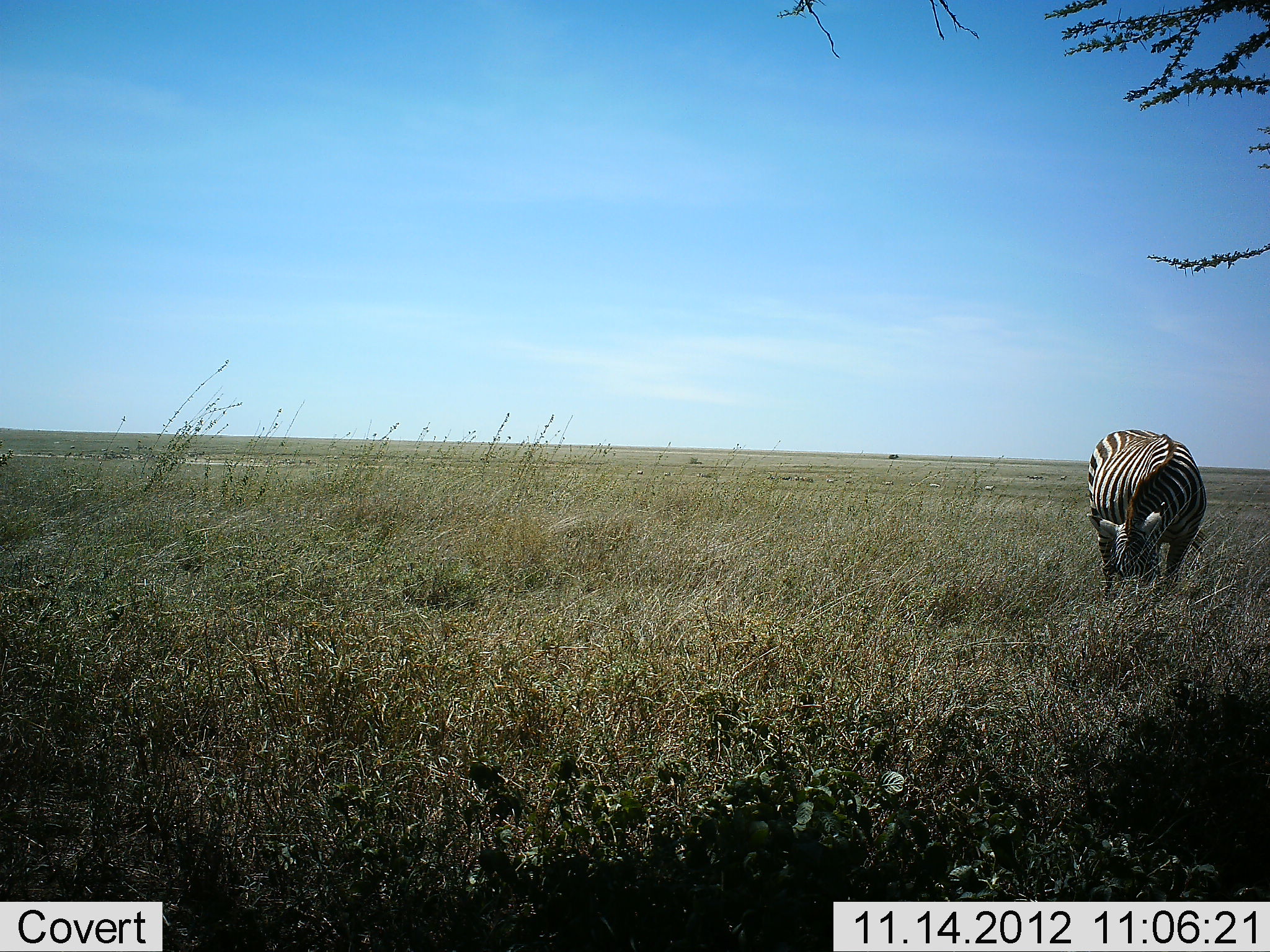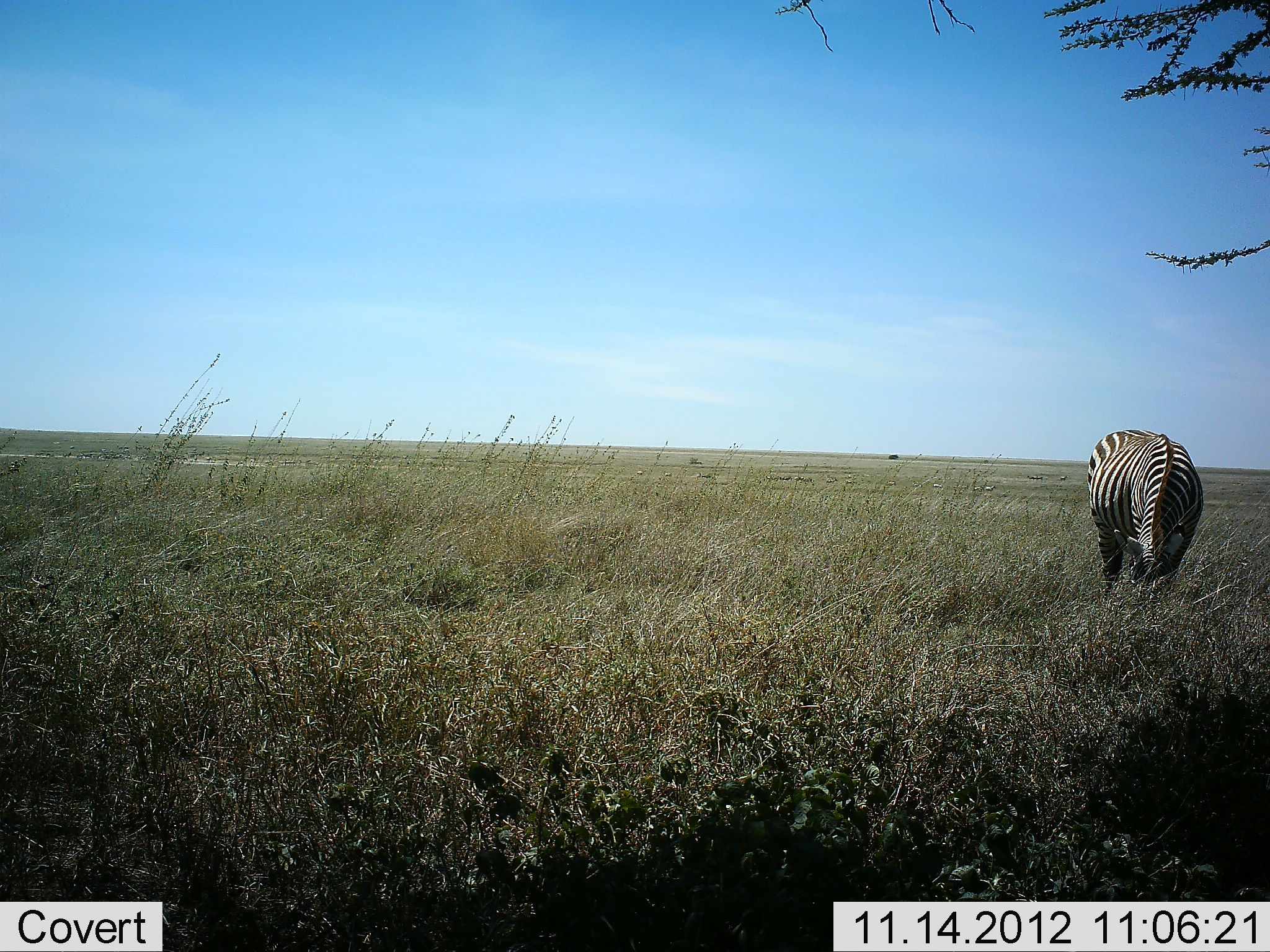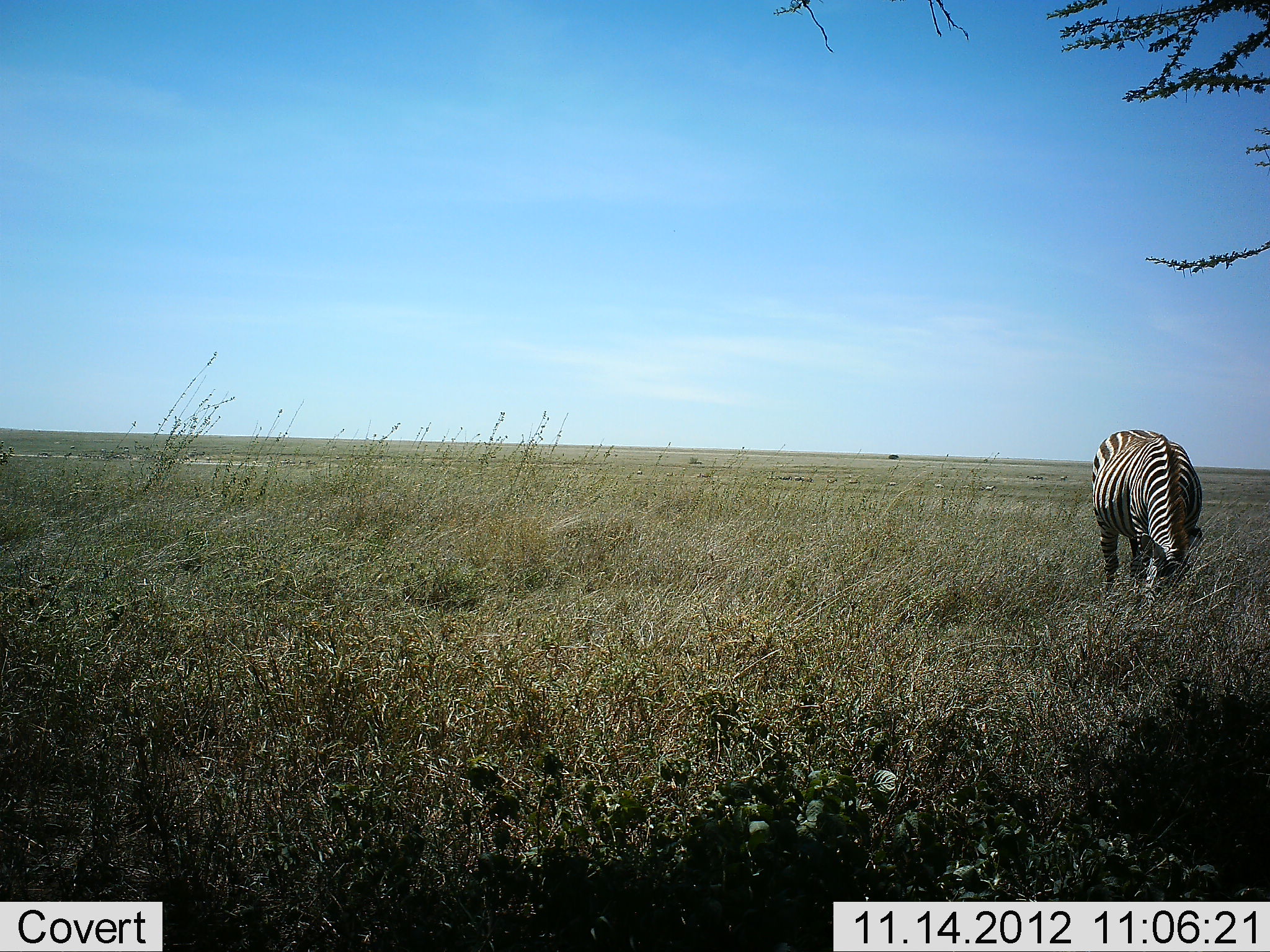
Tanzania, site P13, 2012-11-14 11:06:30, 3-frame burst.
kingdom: Animalia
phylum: Chordata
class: Mammalia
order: Perissodactyla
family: Equidae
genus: Equus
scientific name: Equus quagga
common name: plains zebra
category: zebra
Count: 1.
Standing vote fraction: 20%.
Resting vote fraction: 0%.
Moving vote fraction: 0%.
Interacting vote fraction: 0%.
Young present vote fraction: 0%.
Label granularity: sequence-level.